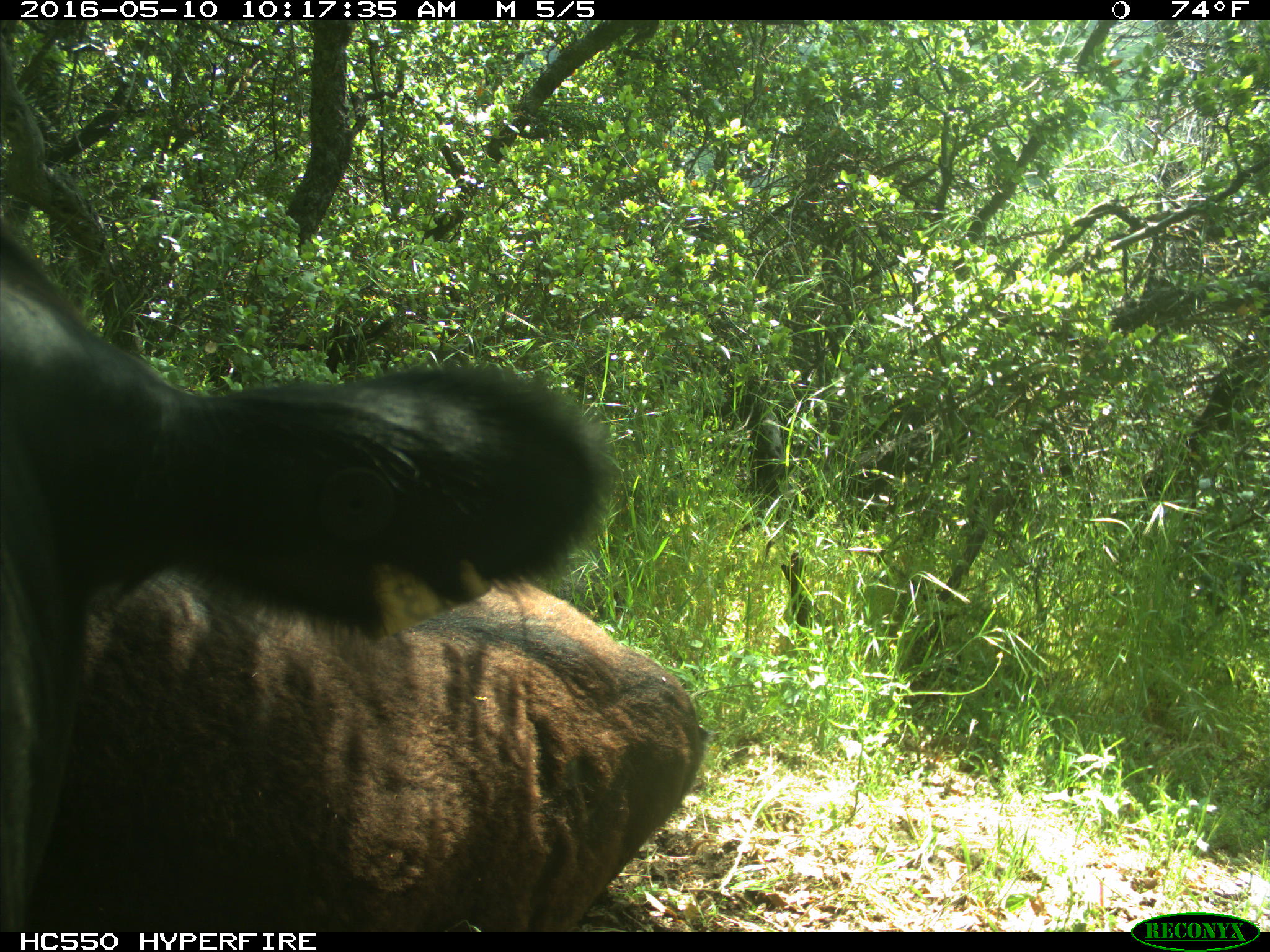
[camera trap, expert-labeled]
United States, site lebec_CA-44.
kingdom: Animalia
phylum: Chordata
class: Mammalia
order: Artiodactyla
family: Bovidae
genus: Bos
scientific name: Bos taurus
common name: domestic cow